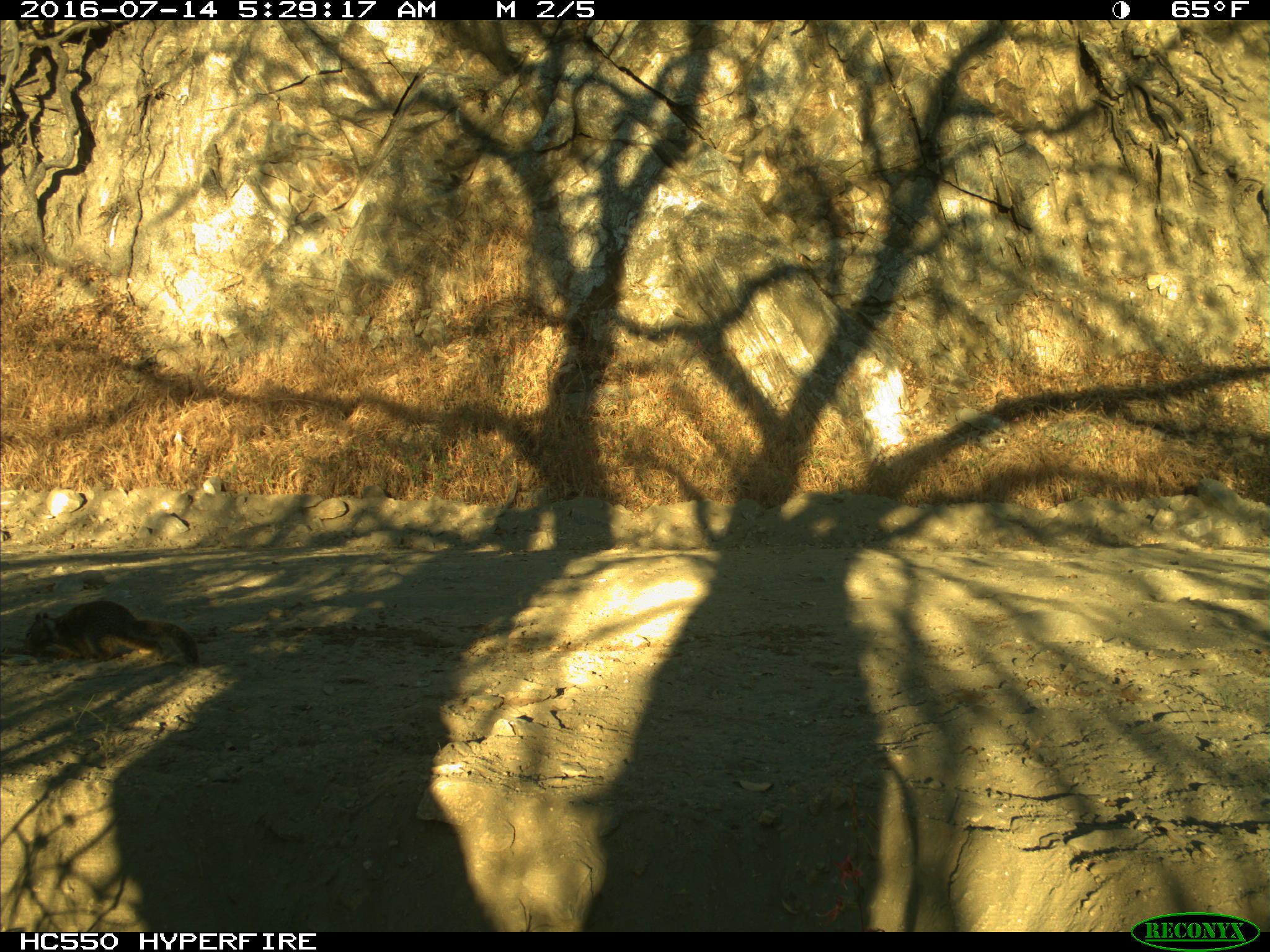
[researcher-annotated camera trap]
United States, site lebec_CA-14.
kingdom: Animalia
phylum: Chordata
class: Mammalia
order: Rodentia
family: Sciuridae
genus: Otospermophilus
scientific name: Otospermophilus beecheyi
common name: california ground squirrel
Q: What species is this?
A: Otospermophilus beecheyi (california ground squirrel).